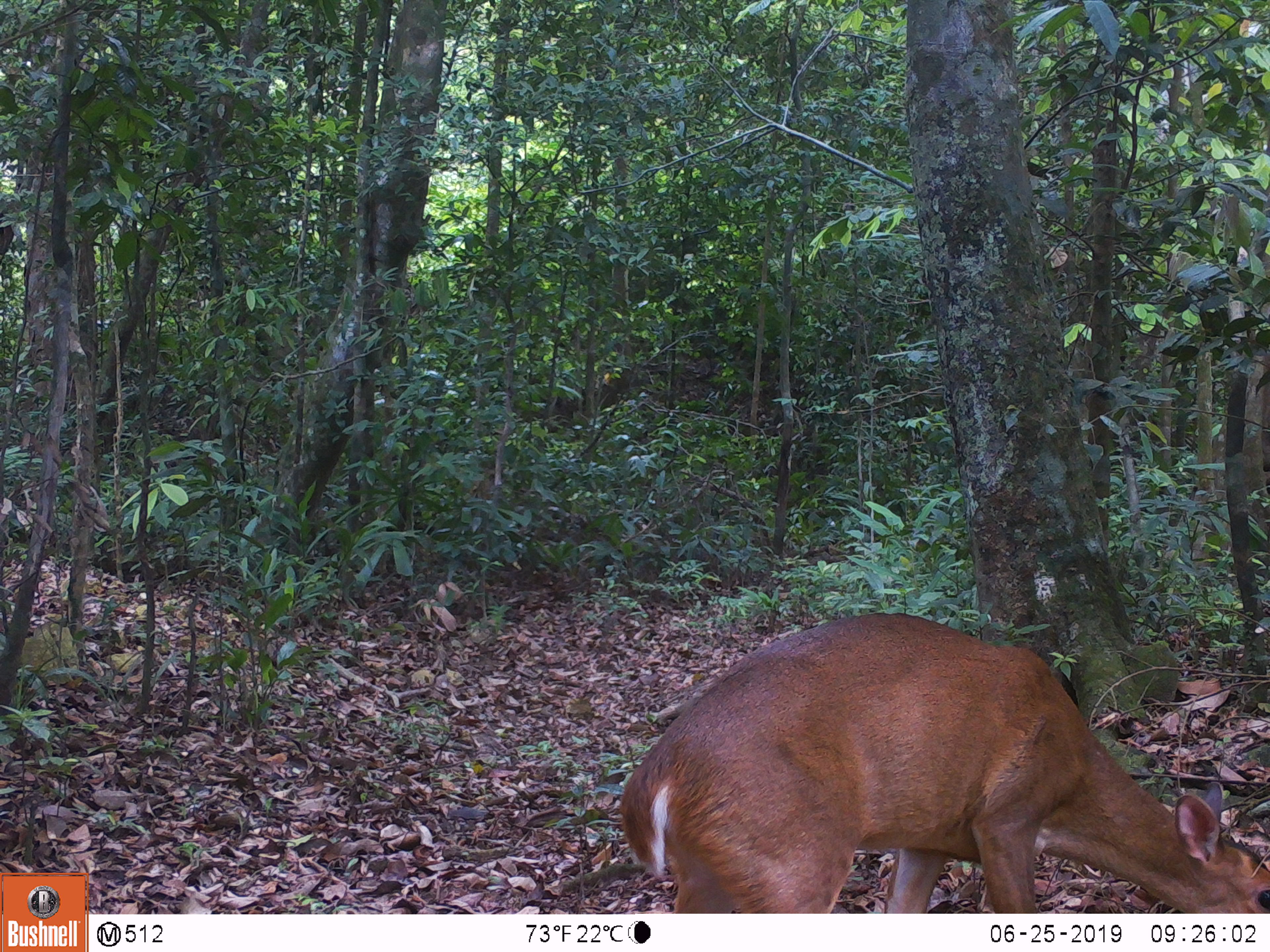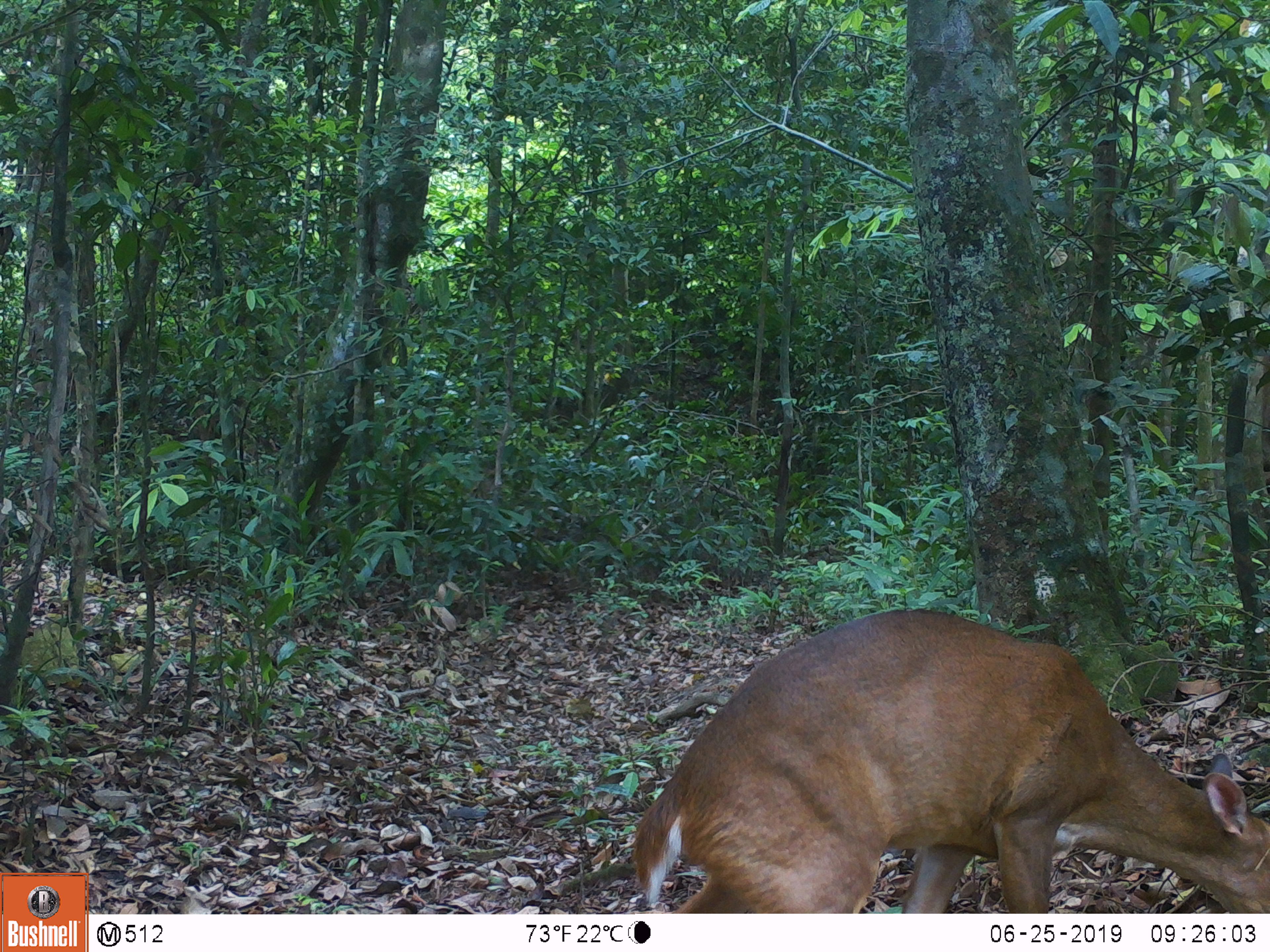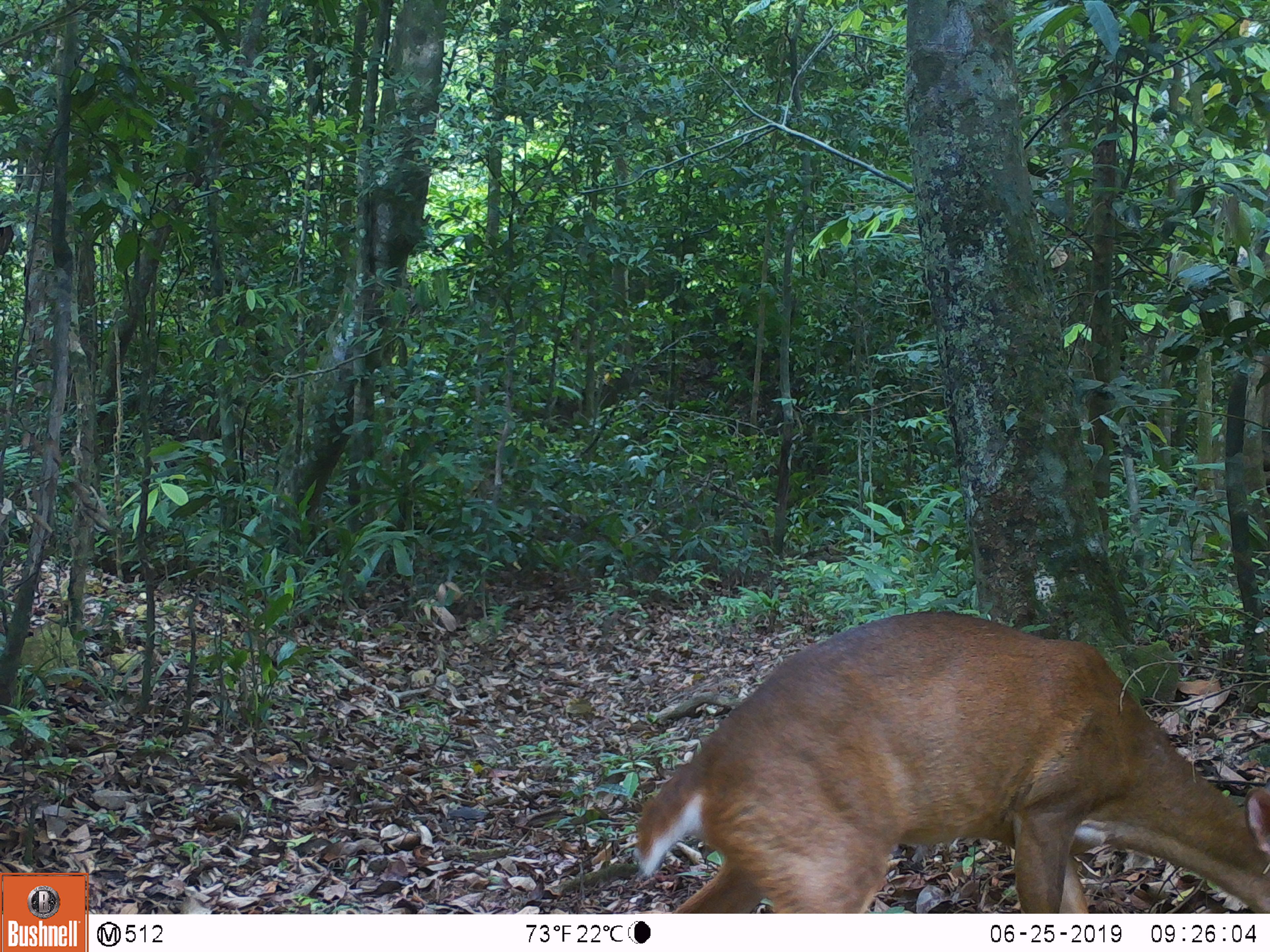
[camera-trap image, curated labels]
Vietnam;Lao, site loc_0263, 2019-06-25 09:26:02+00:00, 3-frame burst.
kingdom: Animalia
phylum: Chordata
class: Mammalia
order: Artiodactyla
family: Cervidae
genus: Muntiacus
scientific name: Muntiacus vuquangensis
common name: large-antlered muntjac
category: large antlered muntjac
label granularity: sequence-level